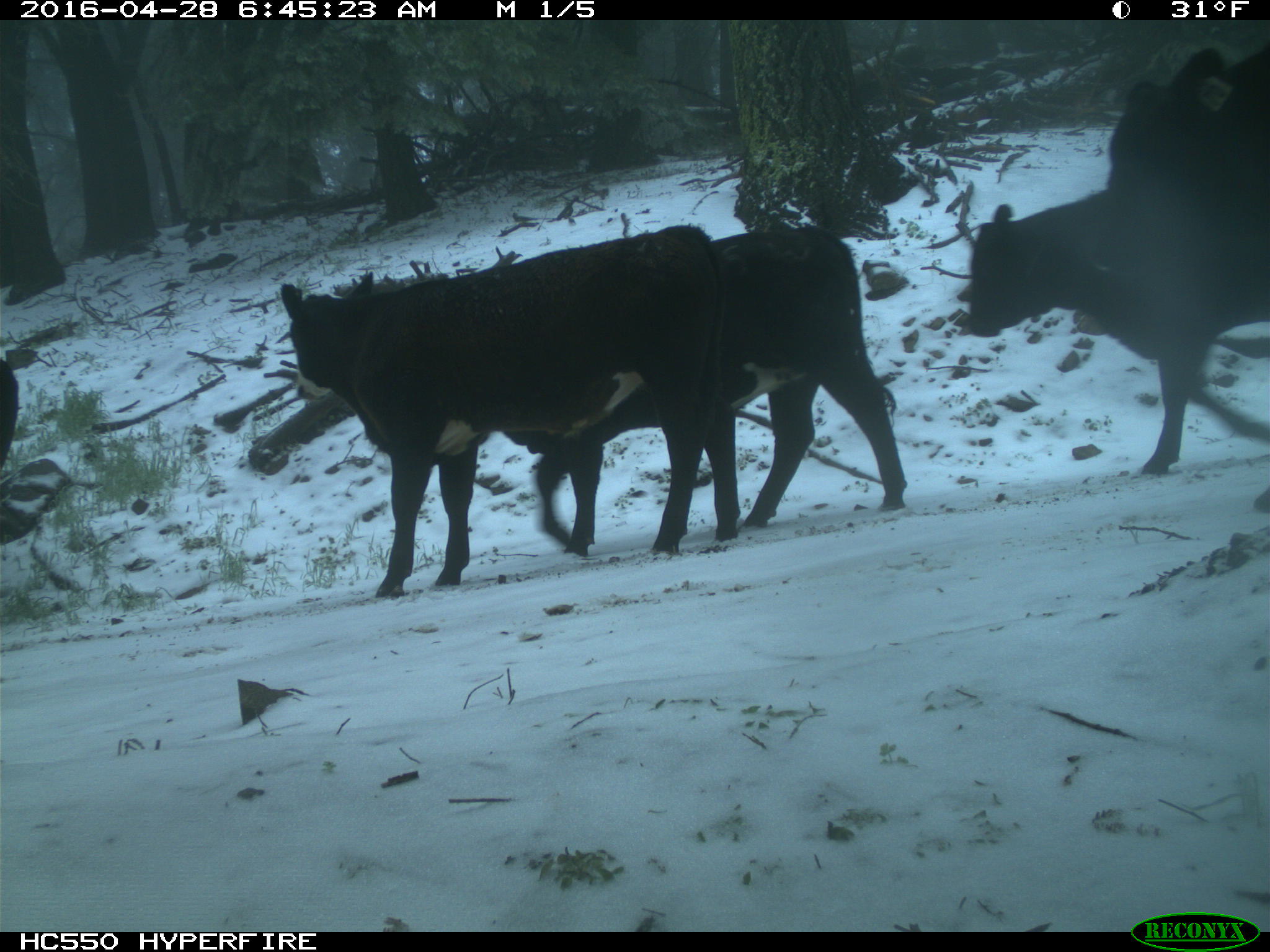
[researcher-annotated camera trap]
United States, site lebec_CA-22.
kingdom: Animalia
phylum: Chordata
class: Mammalia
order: Artiodactyla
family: Bovidae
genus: Bos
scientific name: Bos taurus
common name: domestic cow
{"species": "Bos taurus (domestic cow)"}